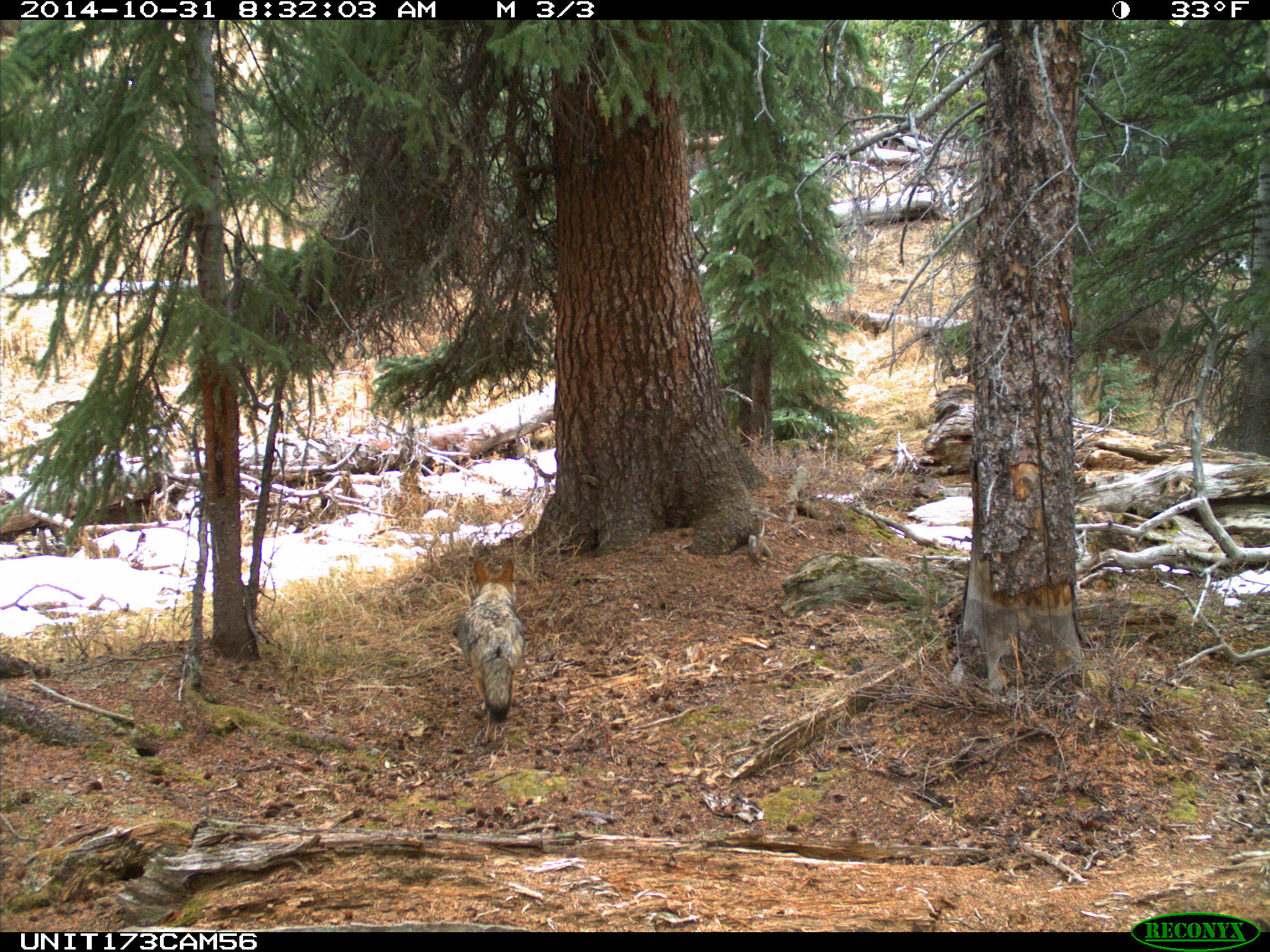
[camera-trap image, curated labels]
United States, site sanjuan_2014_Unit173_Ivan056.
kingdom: Animalia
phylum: Chordata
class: Mammalia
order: Carnivora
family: Canidae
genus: Canis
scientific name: Canis latrans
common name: coyote